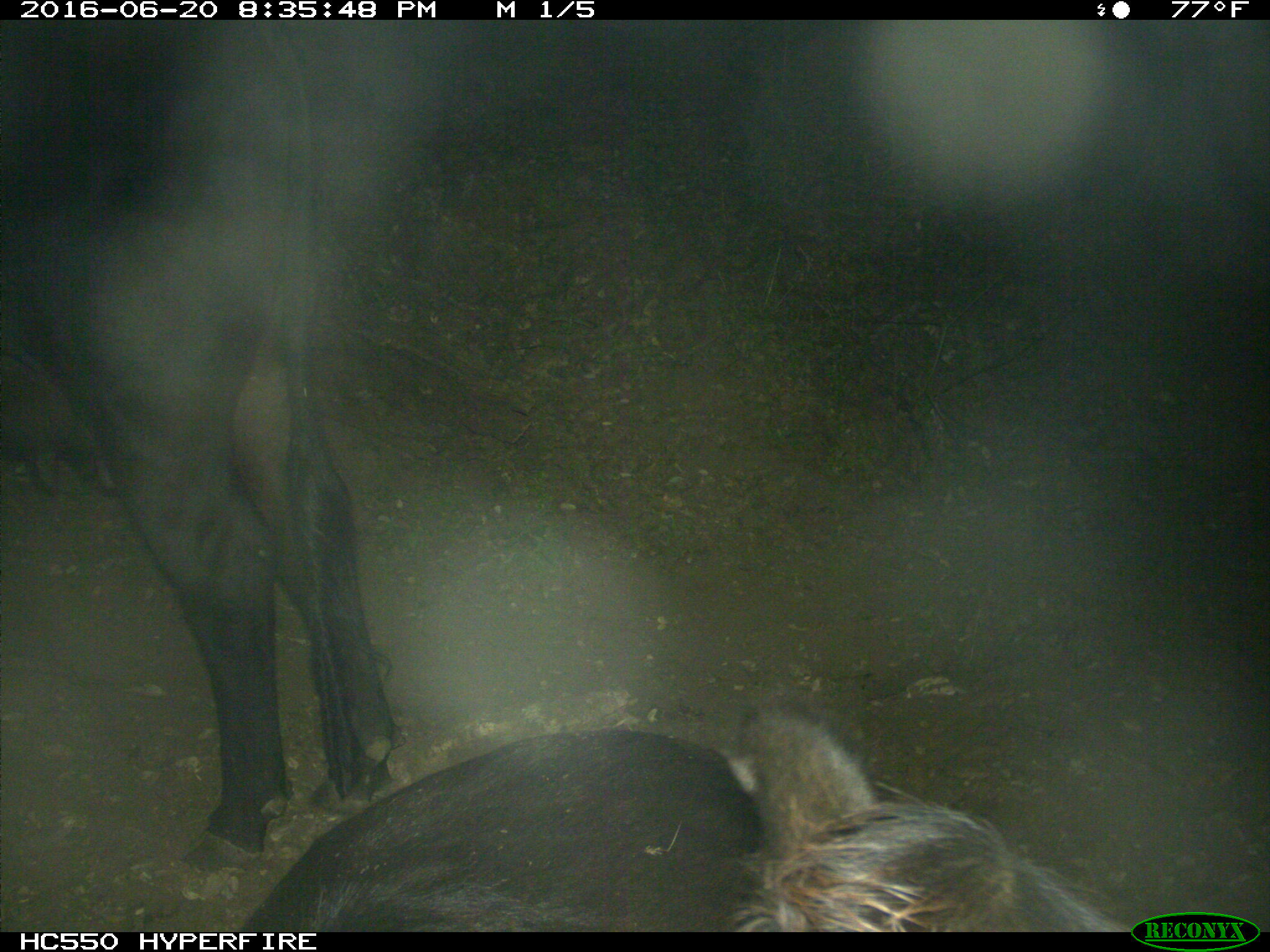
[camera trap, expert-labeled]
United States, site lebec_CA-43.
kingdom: Animalia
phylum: Chordata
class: Mammalia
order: Artiodactyla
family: Bovidae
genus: Bos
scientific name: Bos taurus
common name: domestic cow